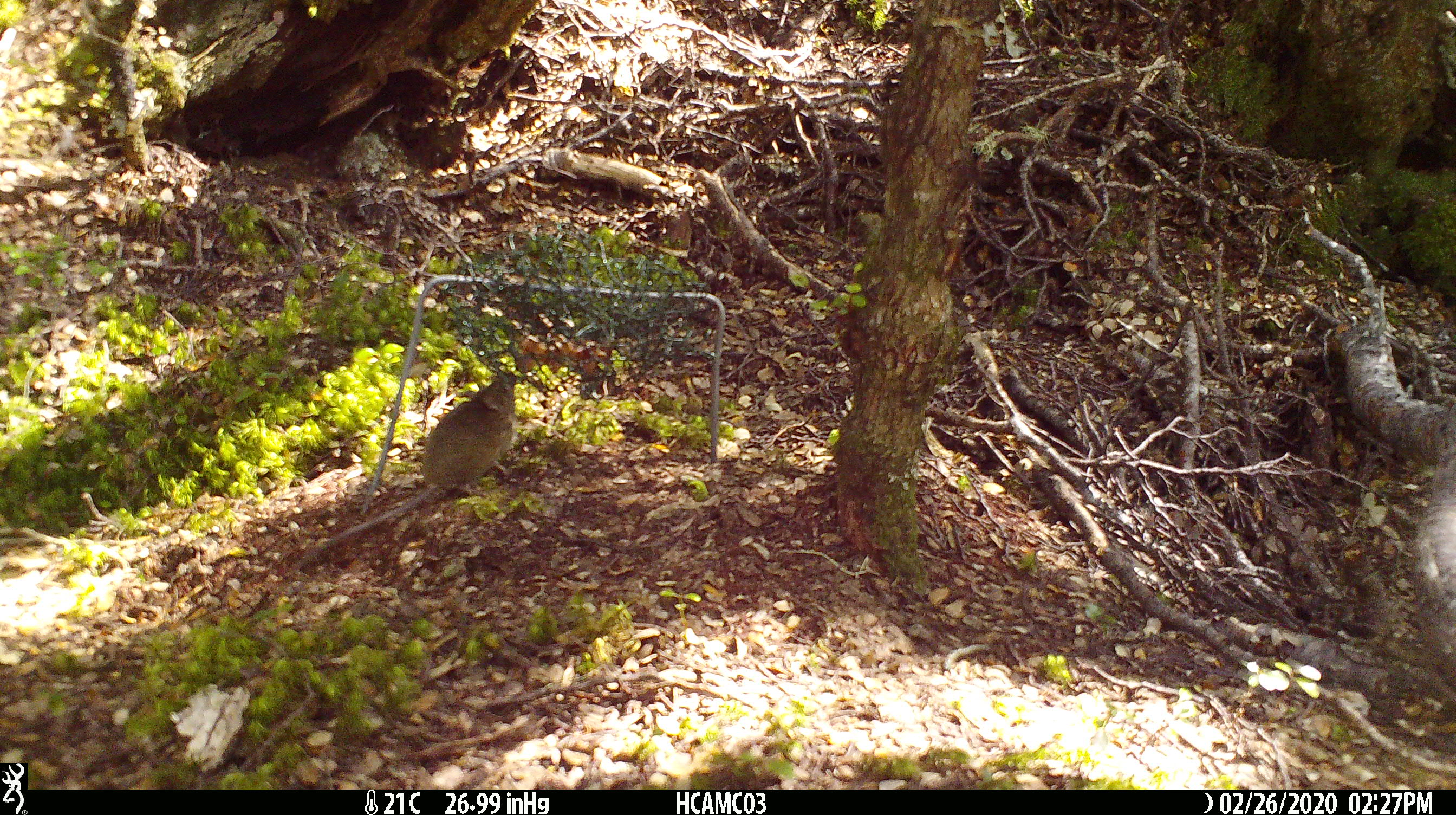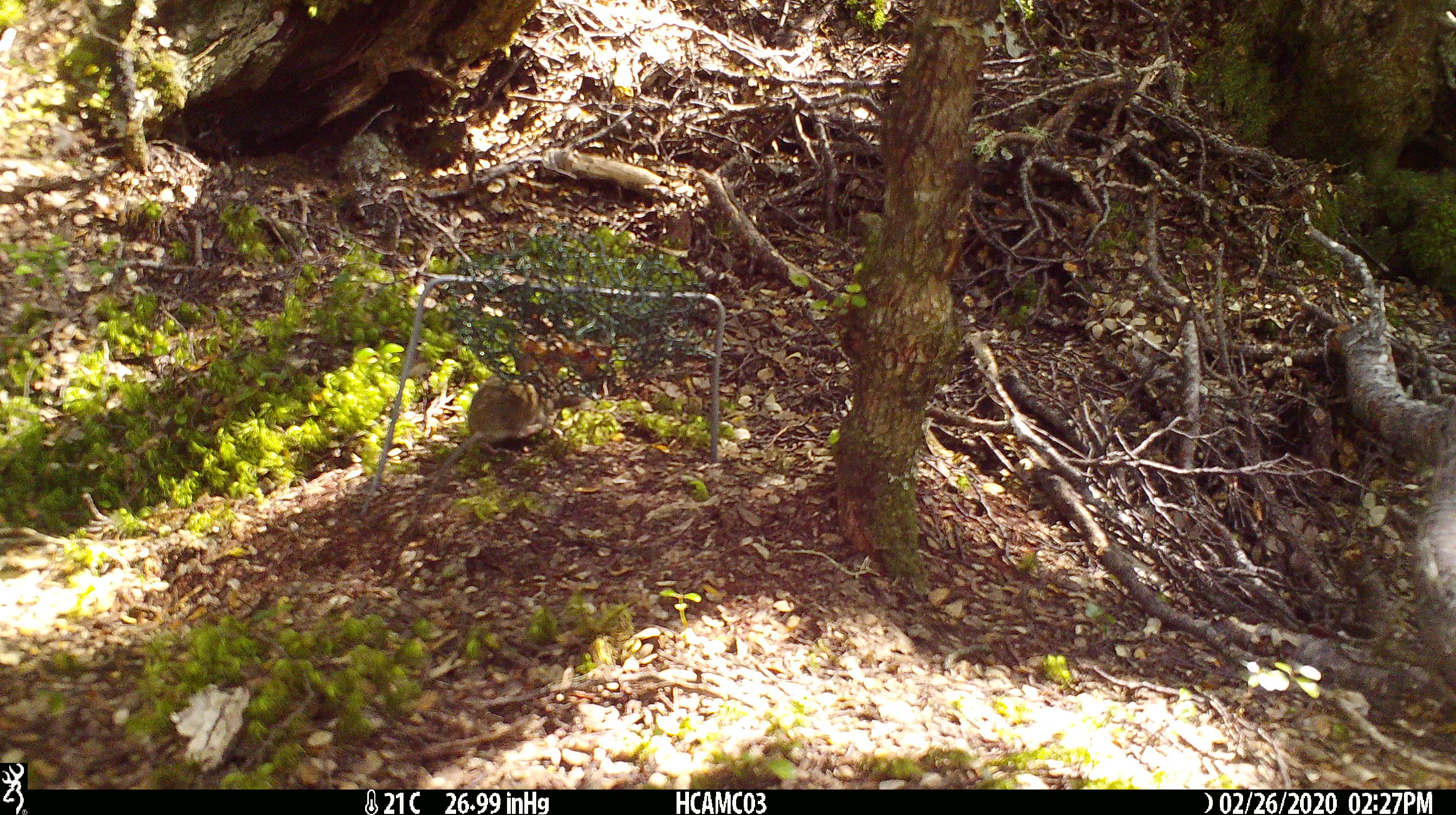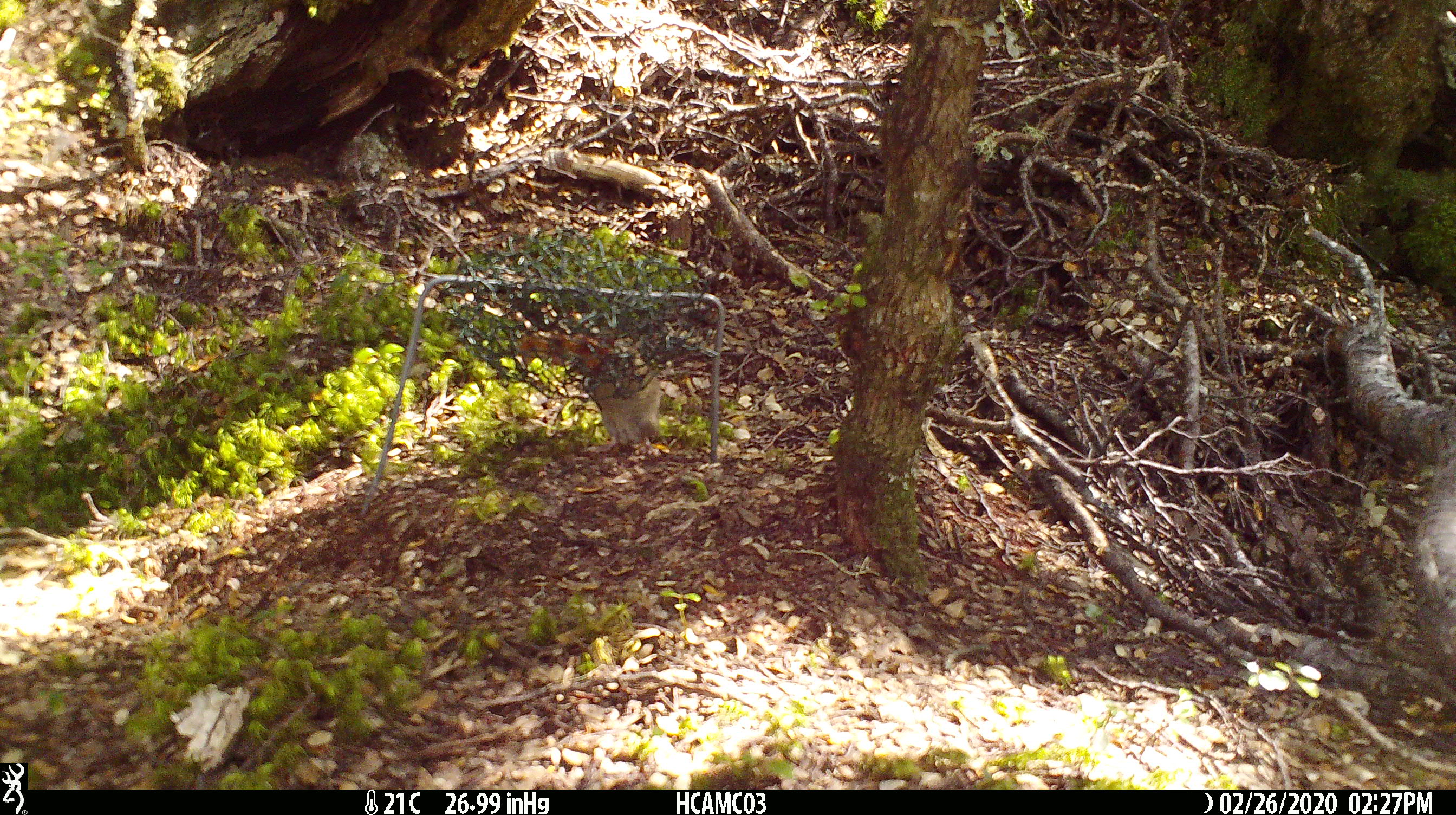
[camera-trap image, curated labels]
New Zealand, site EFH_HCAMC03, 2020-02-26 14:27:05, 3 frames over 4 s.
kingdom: Animalia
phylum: Chordata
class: Mammalia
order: Rodentia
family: Muridae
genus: Mus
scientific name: Mus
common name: mouse